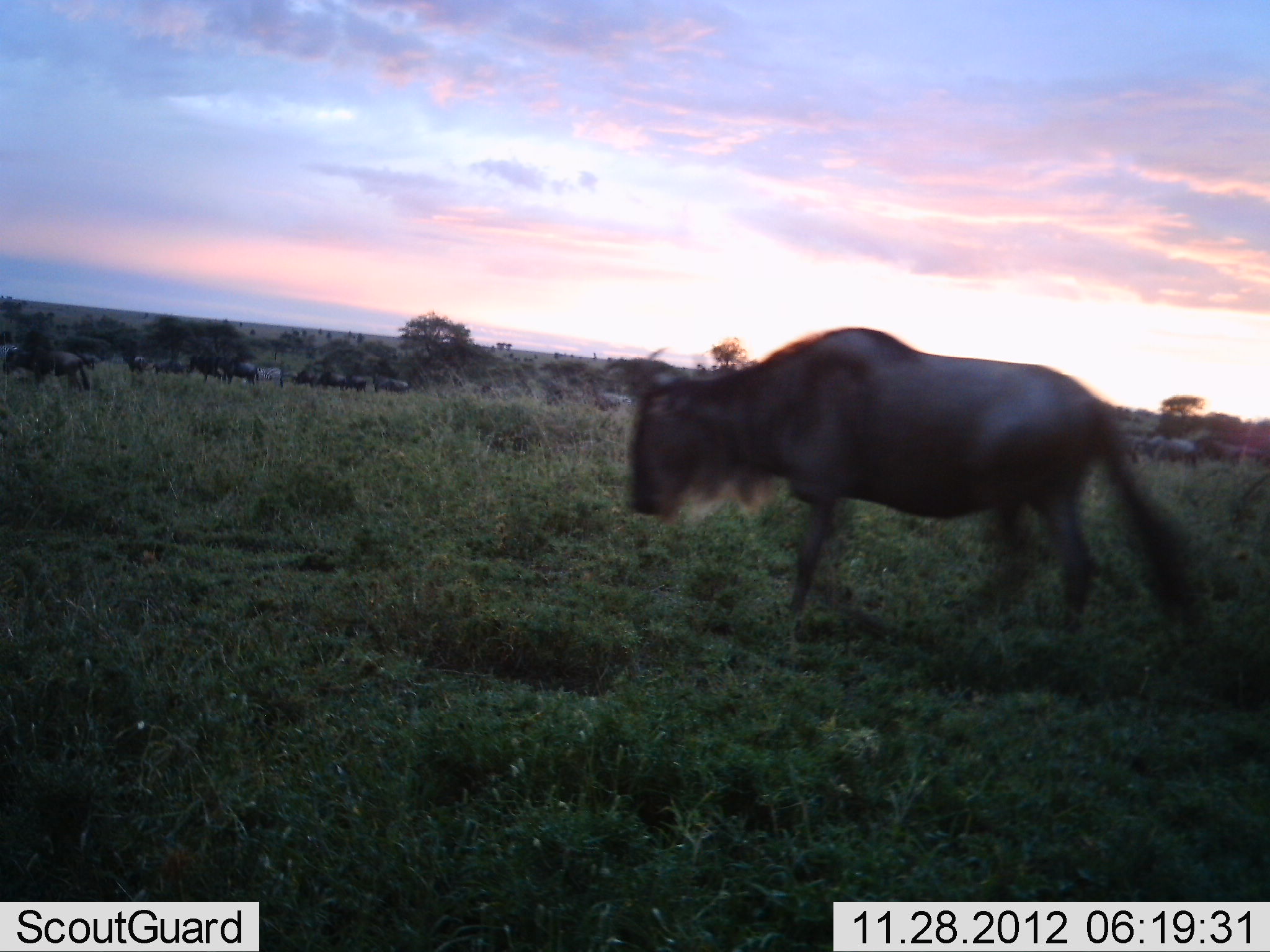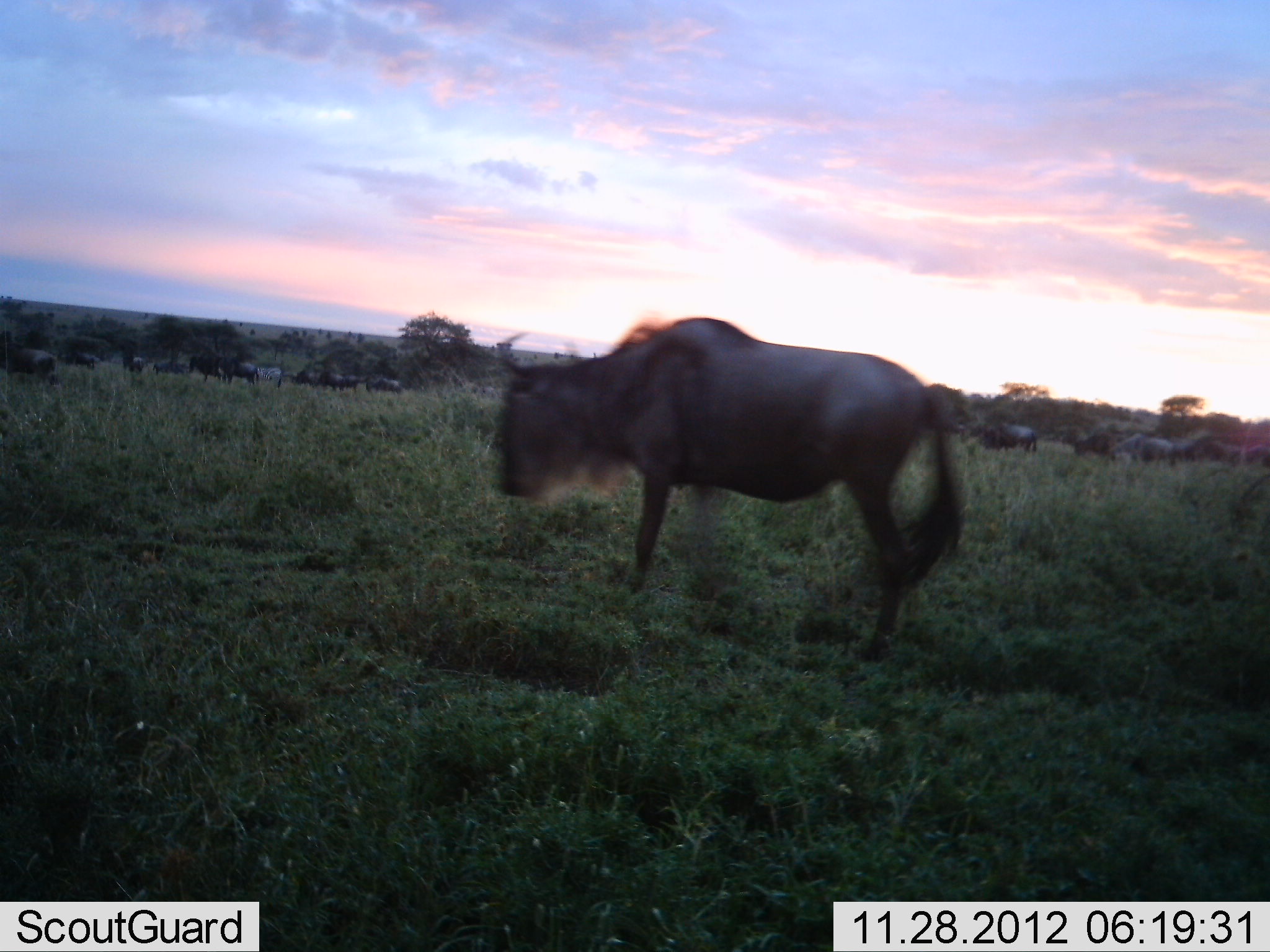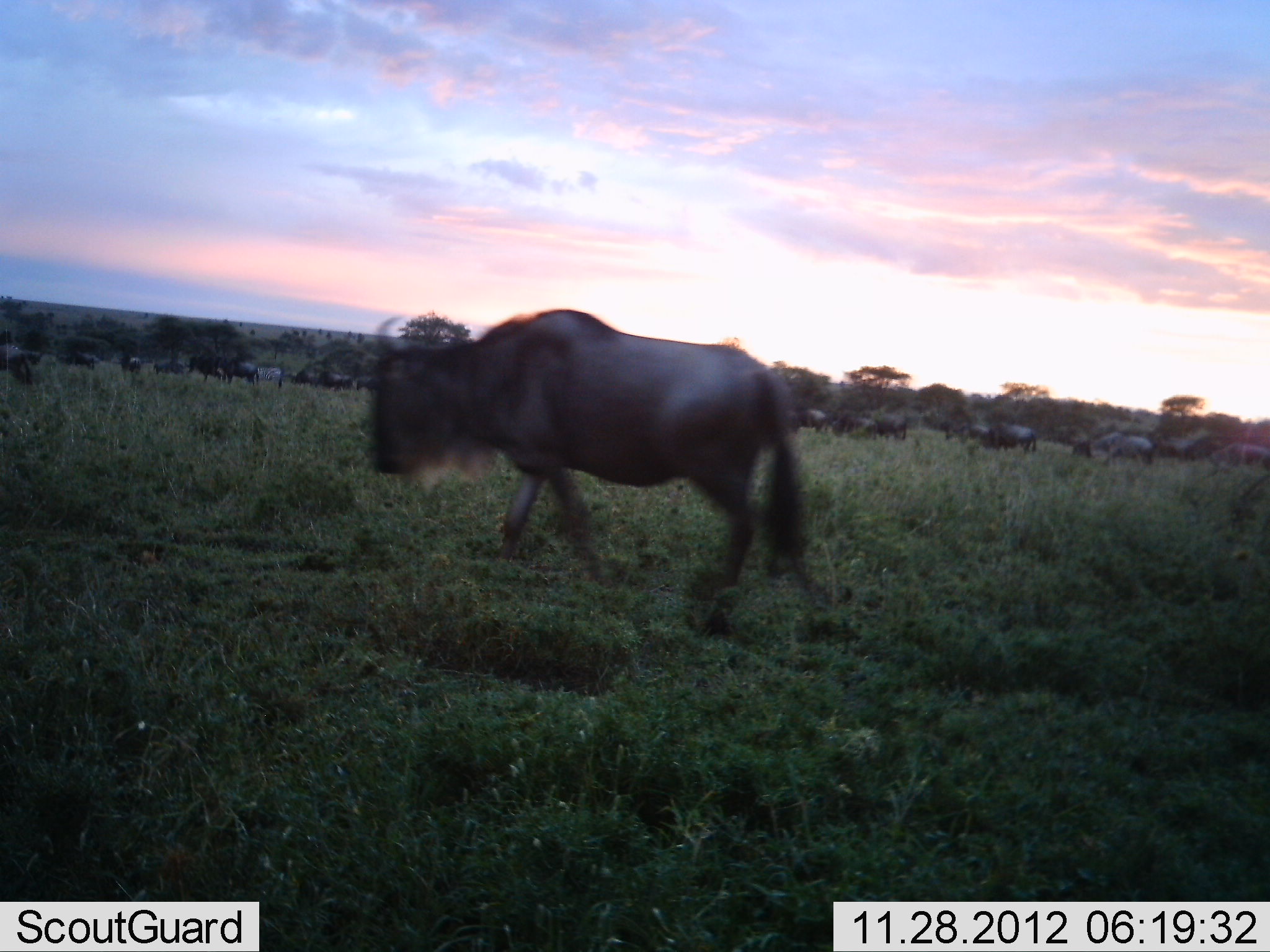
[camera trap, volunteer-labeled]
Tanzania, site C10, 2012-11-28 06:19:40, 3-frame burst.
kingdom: Animalia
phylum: Chordata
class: Mammalia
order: Artiodactyla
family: Bovidae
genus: Connochaetes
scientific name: Connochaetes taurinus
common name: blue wildebeest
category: wildebeest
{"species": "wildebeest (blue wildebeest) (Connochaetes taurinus)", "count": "11-50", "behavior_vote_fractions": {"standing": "40%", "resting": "10%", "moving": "60%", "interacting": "10%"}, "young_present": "0%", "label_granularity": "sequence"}